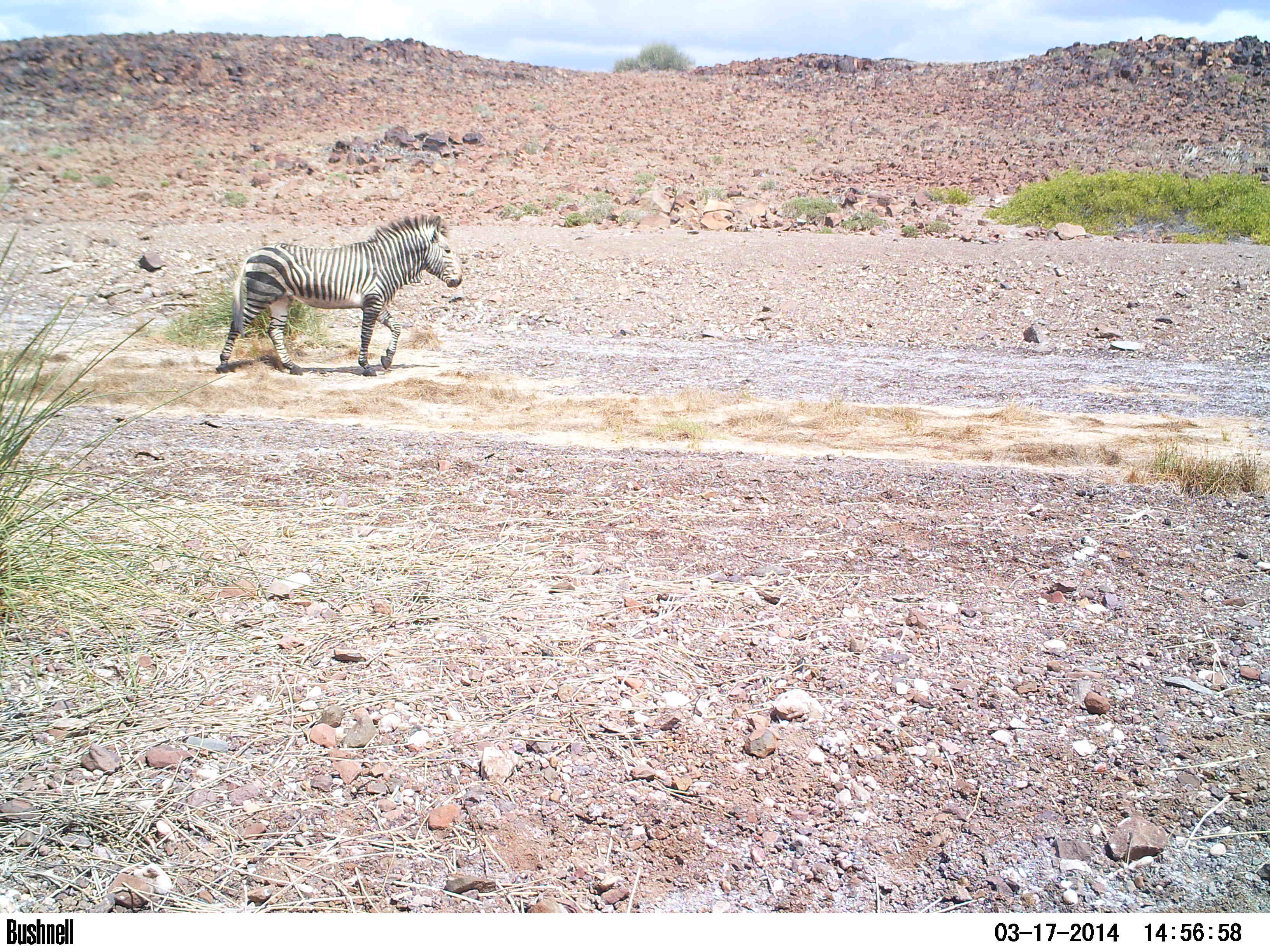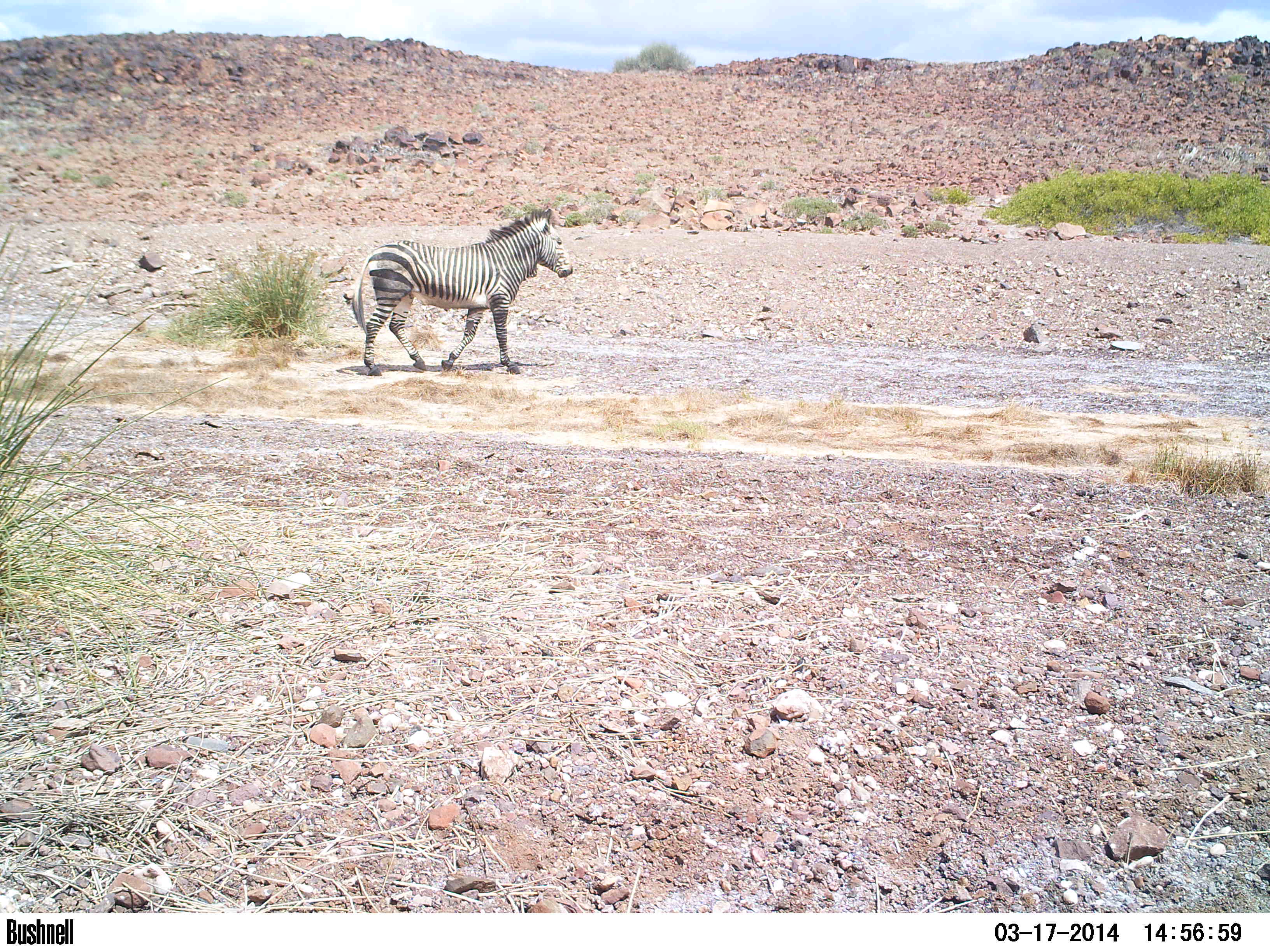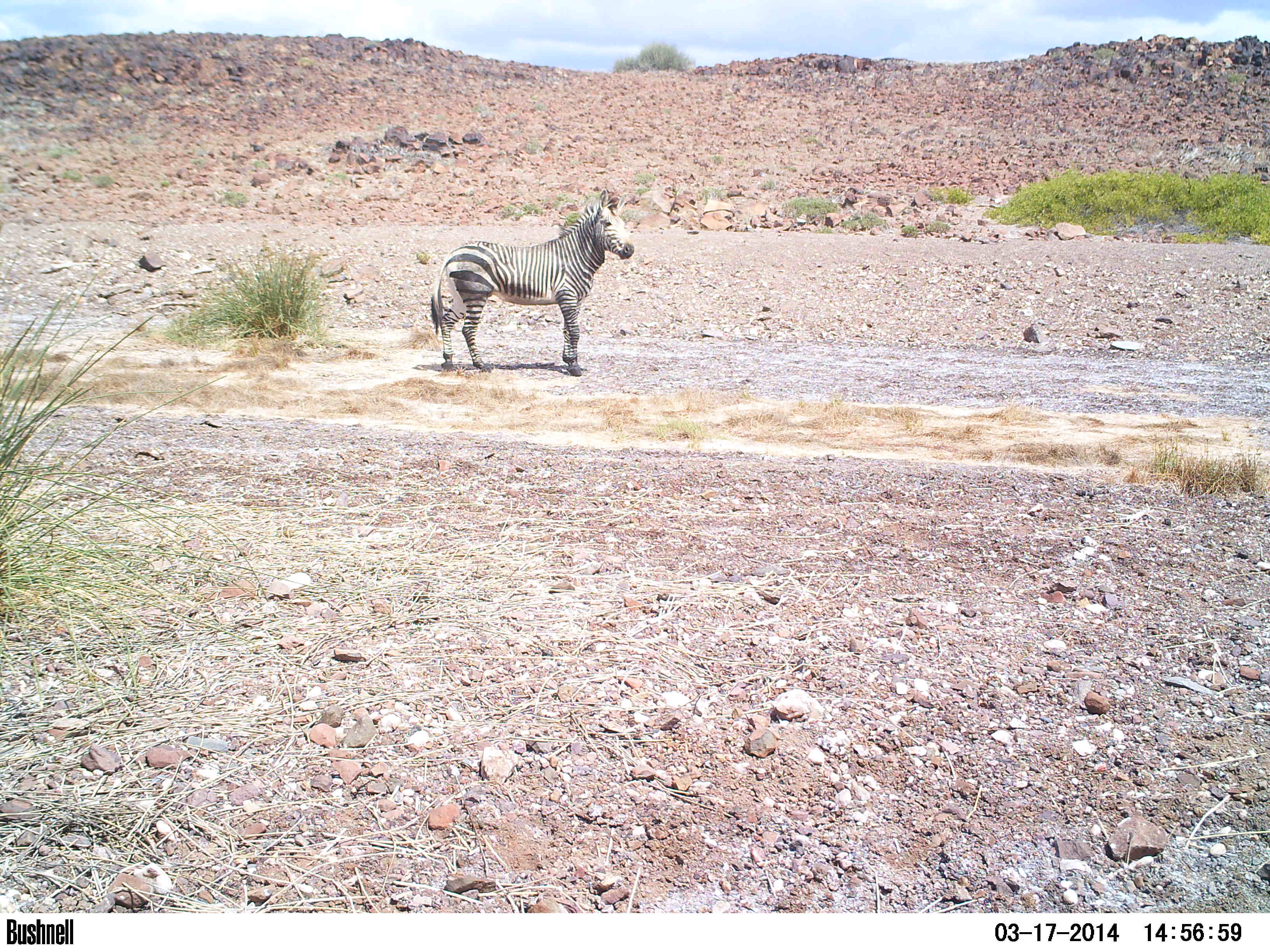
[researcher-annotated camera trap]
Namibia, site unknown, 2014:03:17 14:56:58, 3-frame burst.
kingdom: Animalia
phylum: Chordata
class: Mammalia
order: Perissodactyla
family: Equidae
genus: Equus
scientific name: Equus zebra hartmannae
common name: hartmann's mountain zebra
Equus zebra hartmannae (hartmann's mountain zebra).